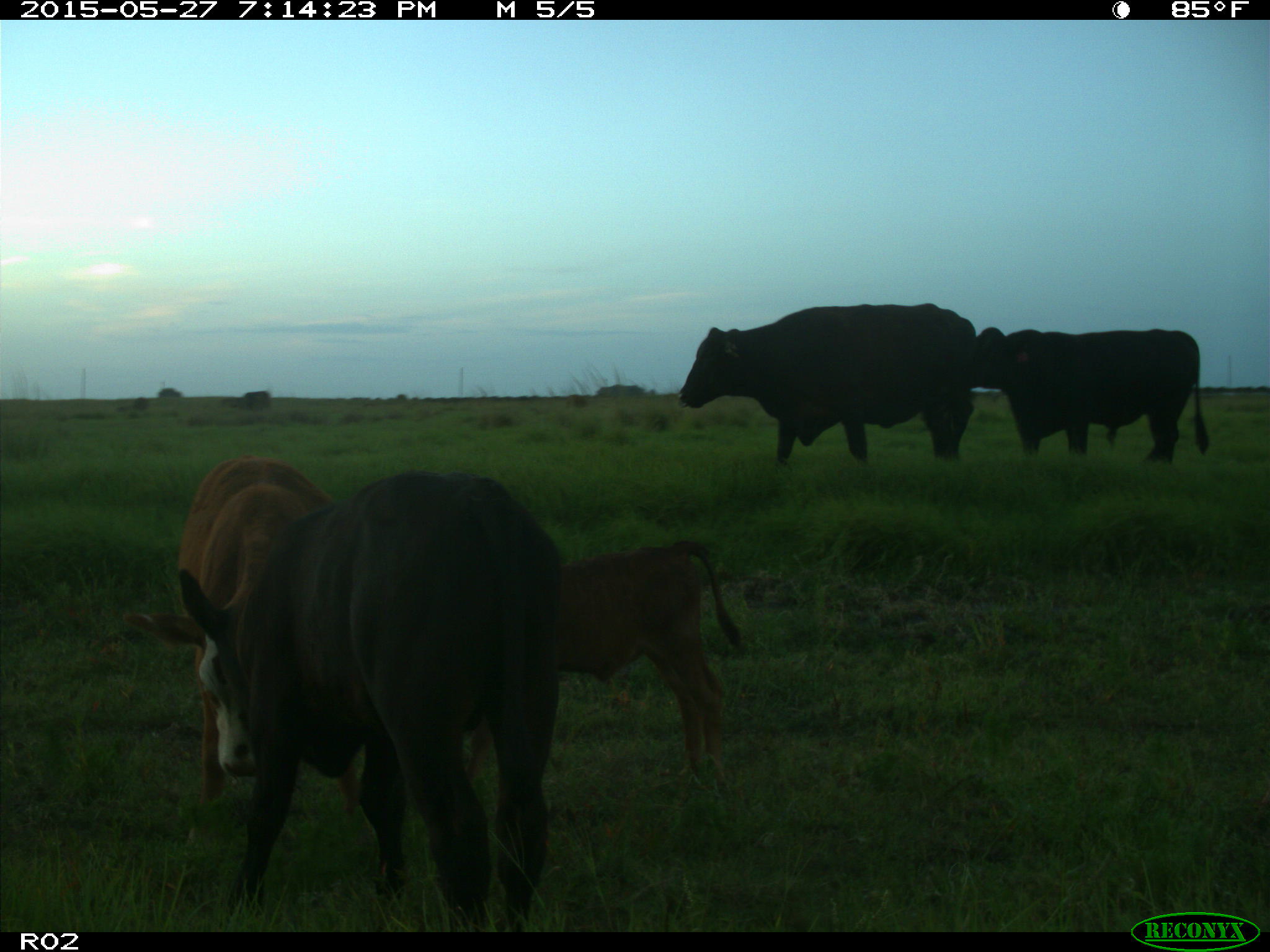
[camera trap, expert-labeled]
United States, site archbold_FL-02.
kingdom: Animalia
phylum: Chordata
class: Mammalia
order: Artiodactyla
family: Bovidae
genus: Bos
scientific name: Bos taurus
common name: domestic cow